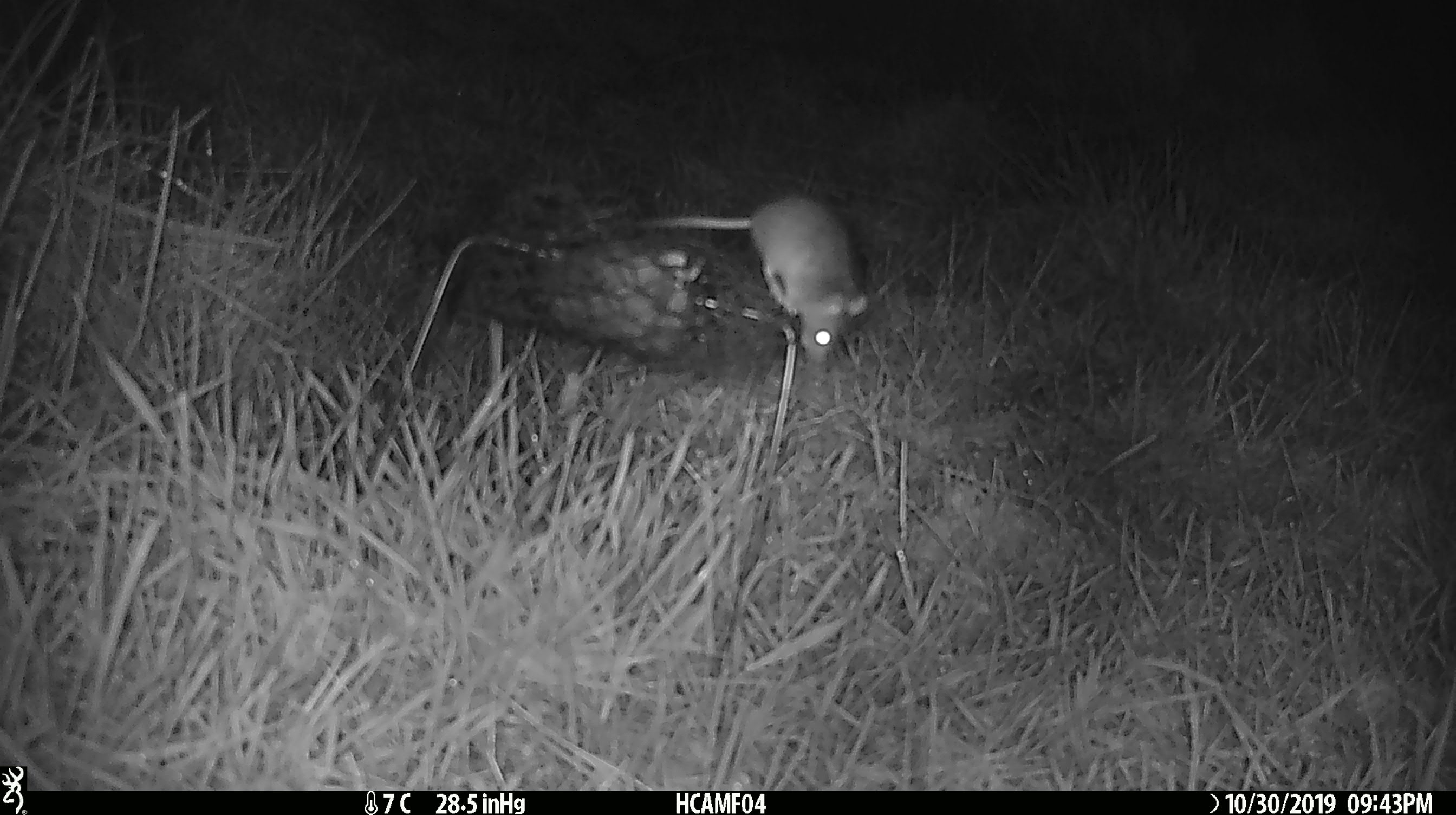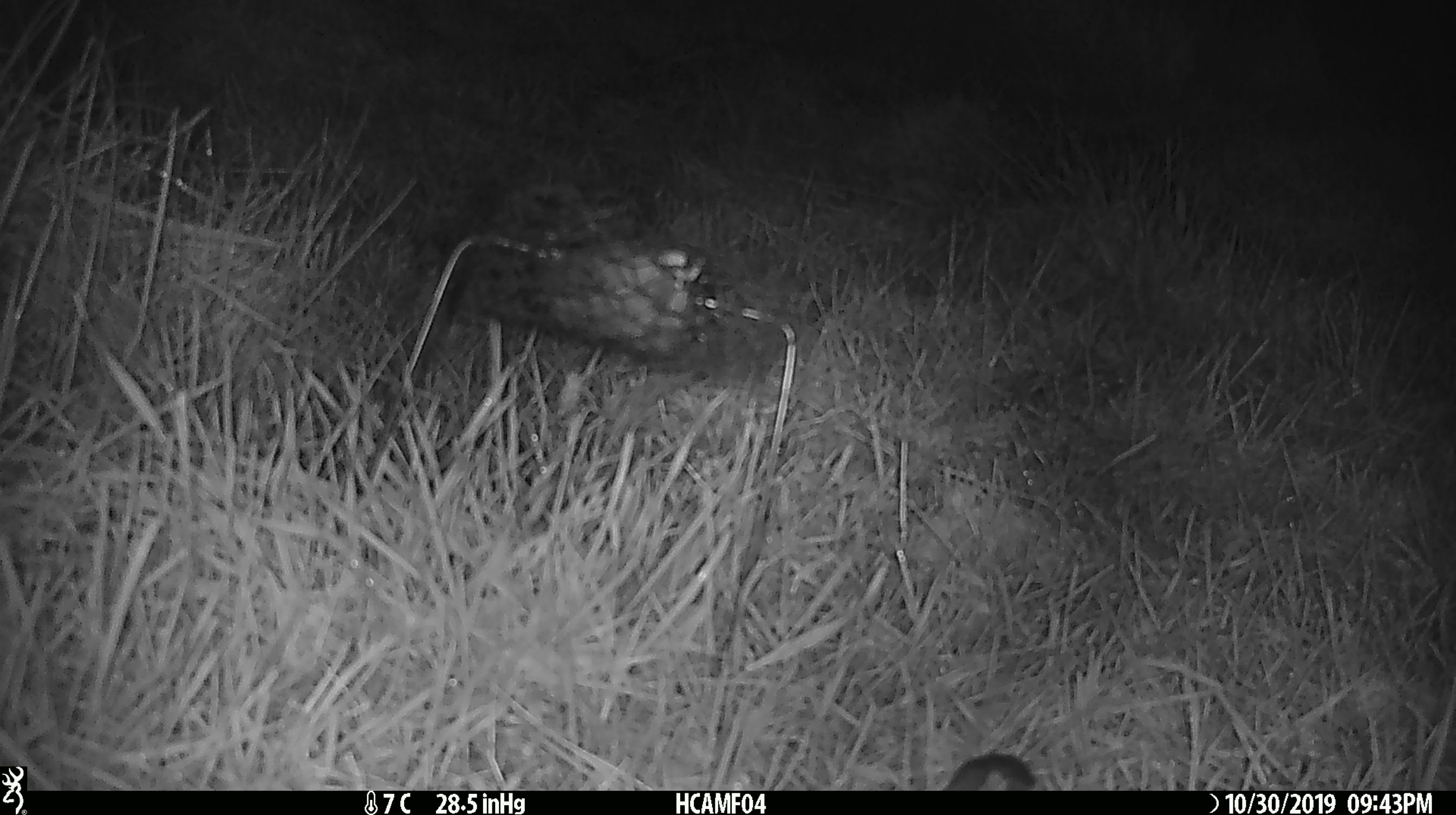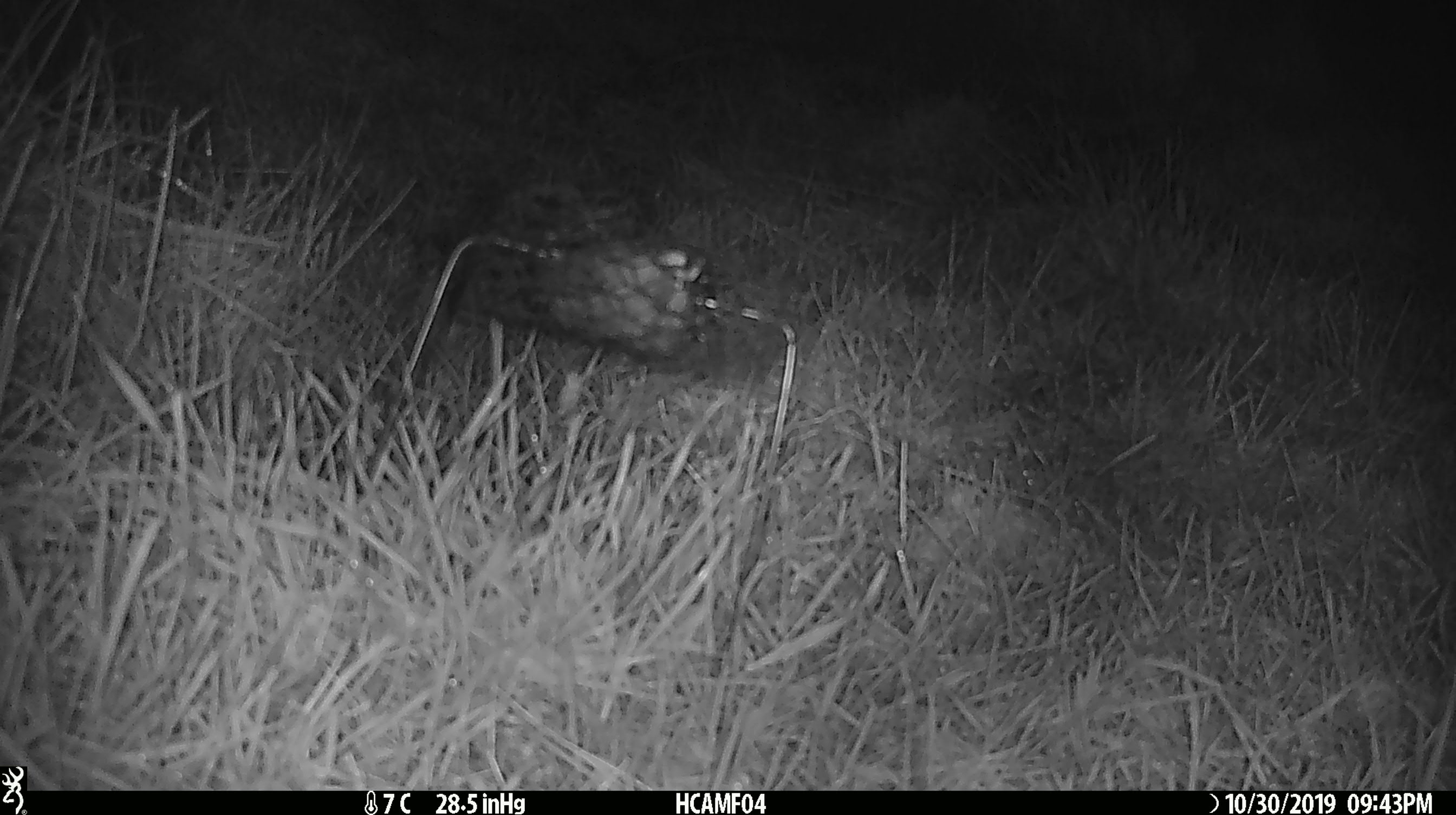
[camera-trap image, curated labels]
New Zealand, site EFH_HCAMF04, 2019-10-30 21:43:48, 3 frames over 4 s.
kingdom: Animalia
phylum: Chordata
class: Mammalia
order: Rodentia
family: Muridae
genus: Mus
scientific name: Mus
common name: mouse